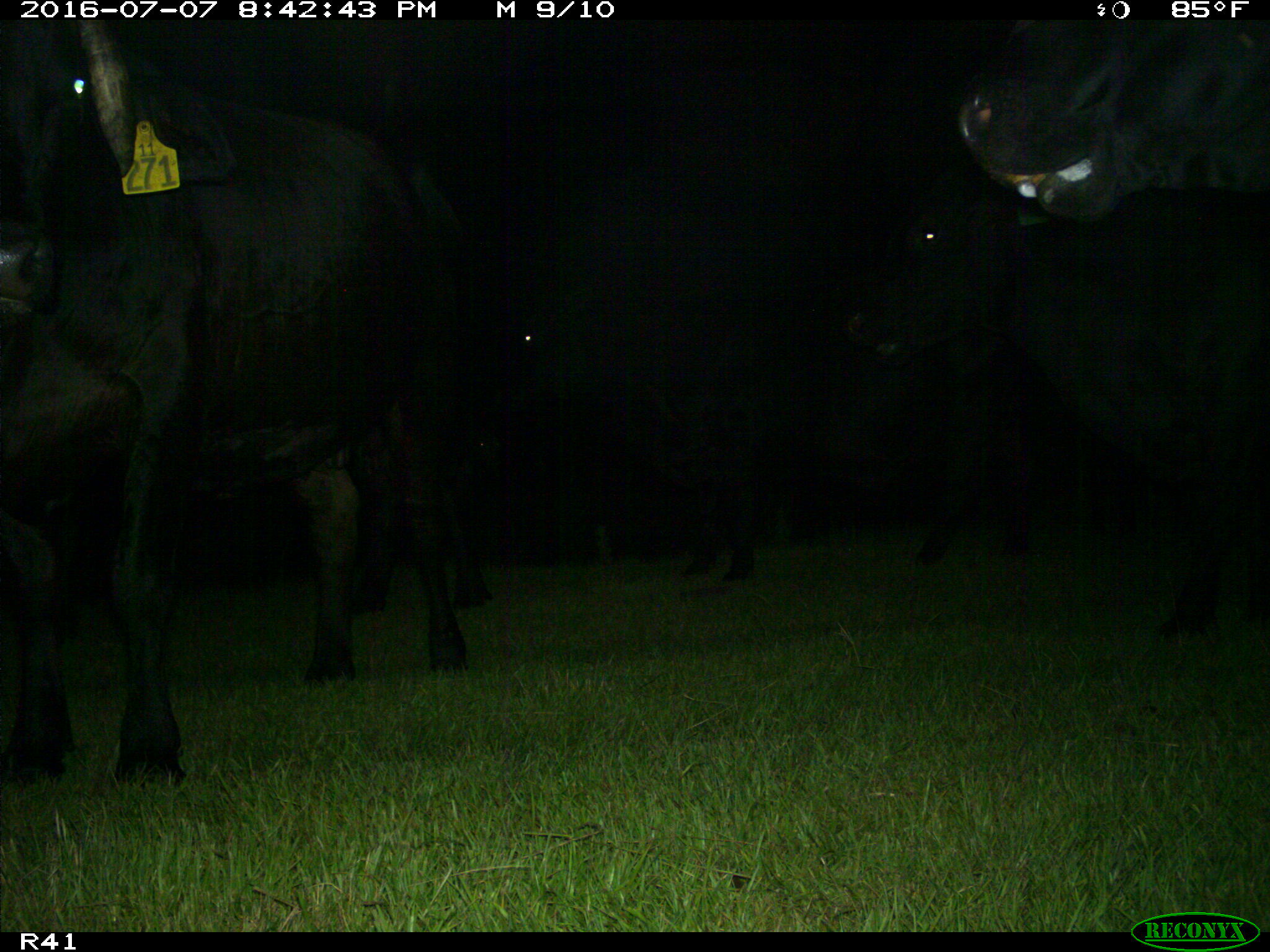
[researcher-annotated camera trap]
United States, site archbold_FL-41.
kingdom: Animalia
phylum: Chordata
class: Mammalia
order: Artiodactyla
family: Bovidae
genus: Bos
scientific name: Bos taurus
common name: domestic cow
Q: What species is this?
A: Bos taurus (domestic cow).